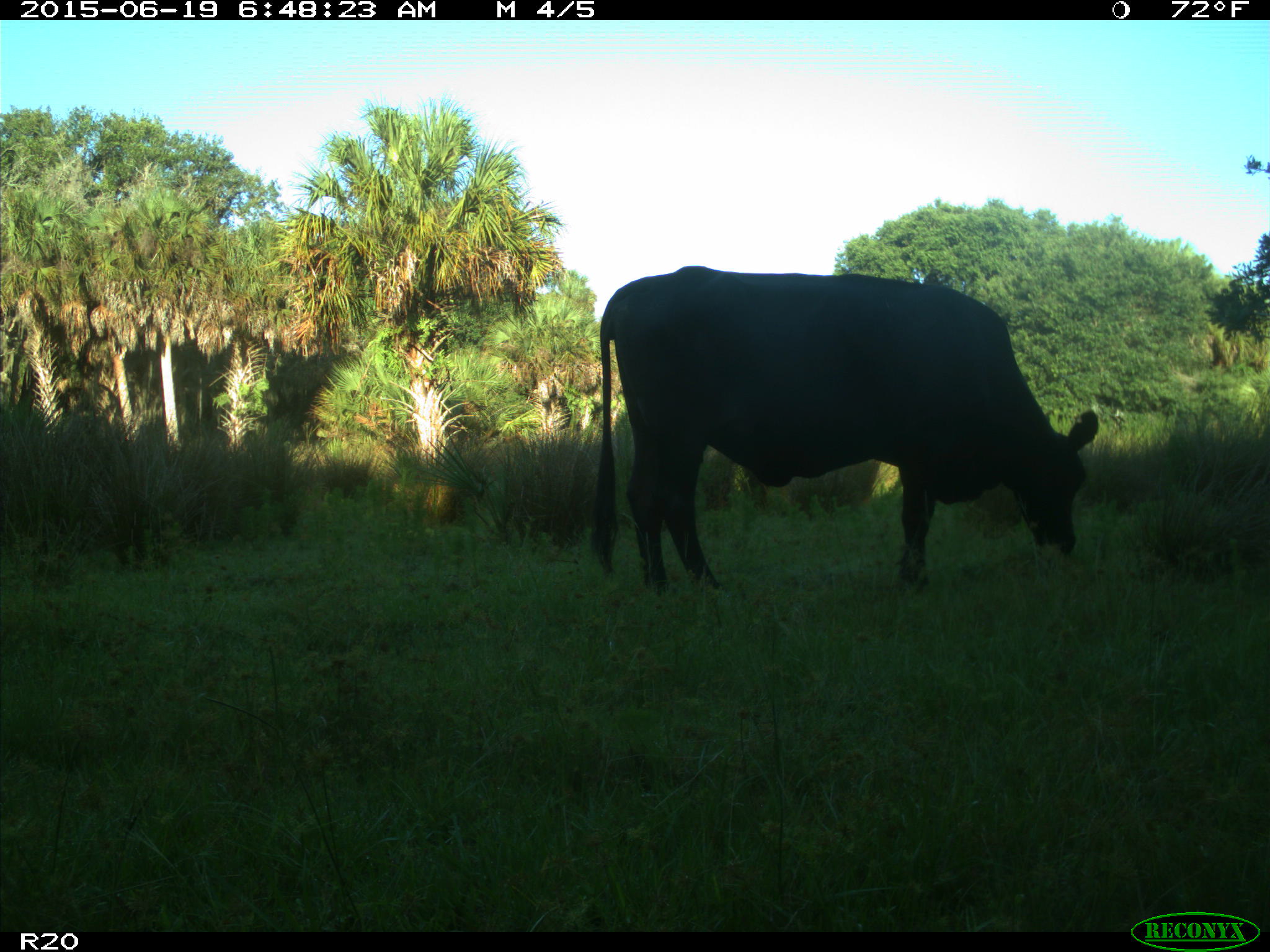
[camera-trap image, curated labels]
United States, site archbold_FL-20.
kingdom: Animalia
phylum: Chordata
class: Mammalia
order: Artiodactyla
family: Bovidae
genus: Bos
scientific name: Bos taurus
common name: domestic cow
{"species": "Bos taurus (domestic cow)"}